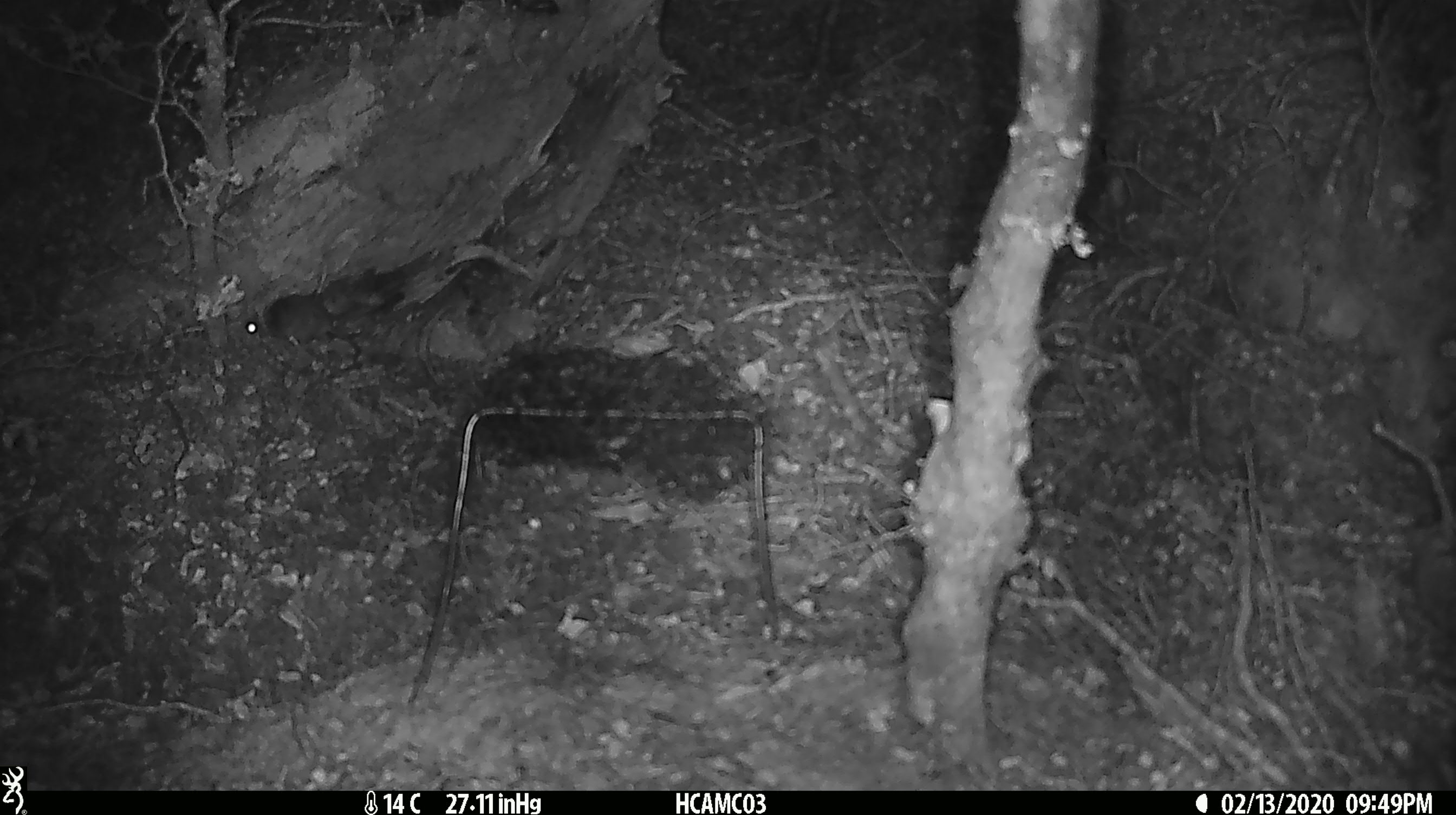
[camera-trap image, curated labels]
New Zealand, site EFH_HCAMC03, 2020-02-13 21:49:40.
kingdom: Animalia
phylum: Chordata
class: Mammalia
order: Rodentia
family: Muridae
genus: Mus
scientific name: Mus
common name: mouse